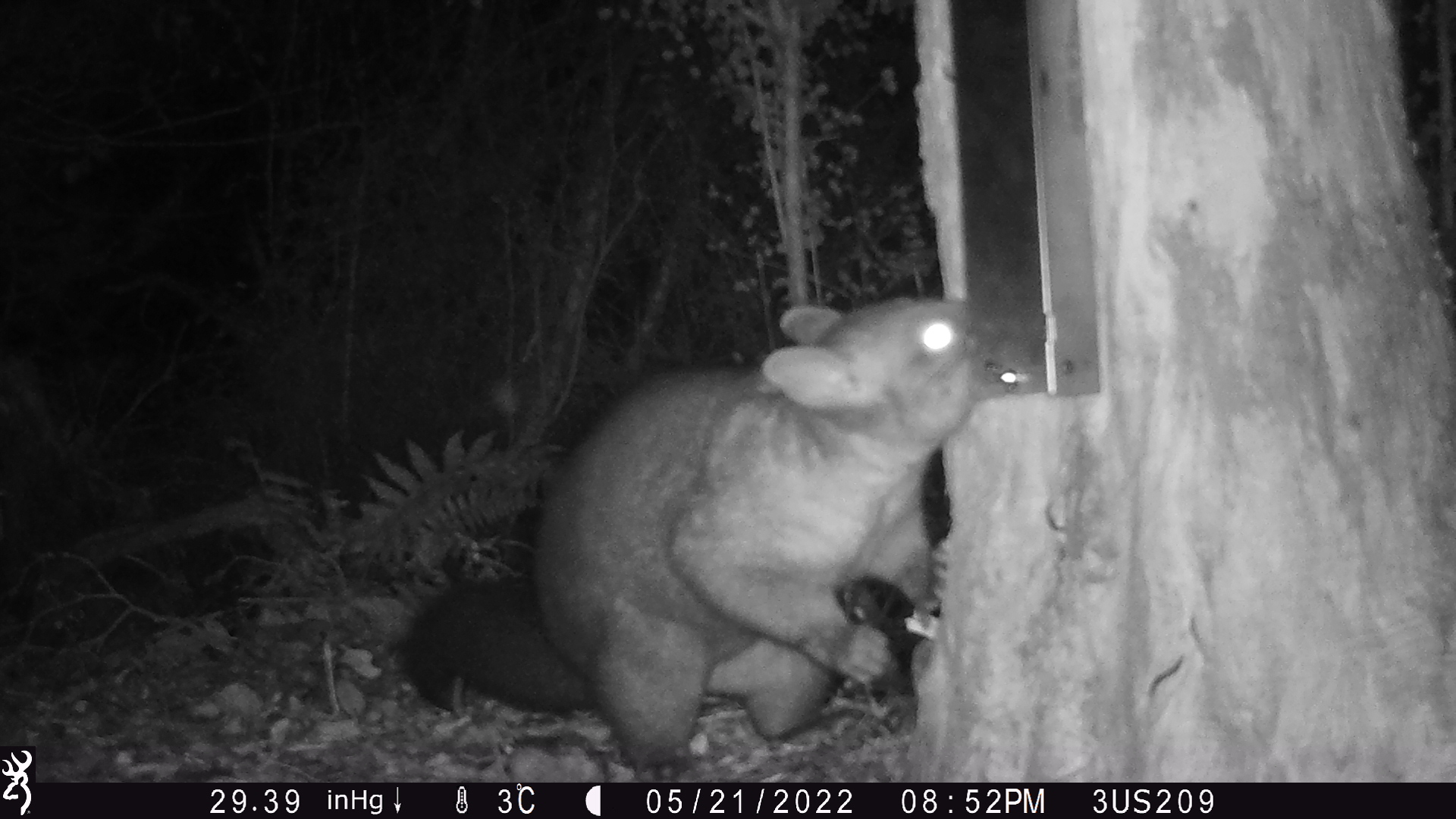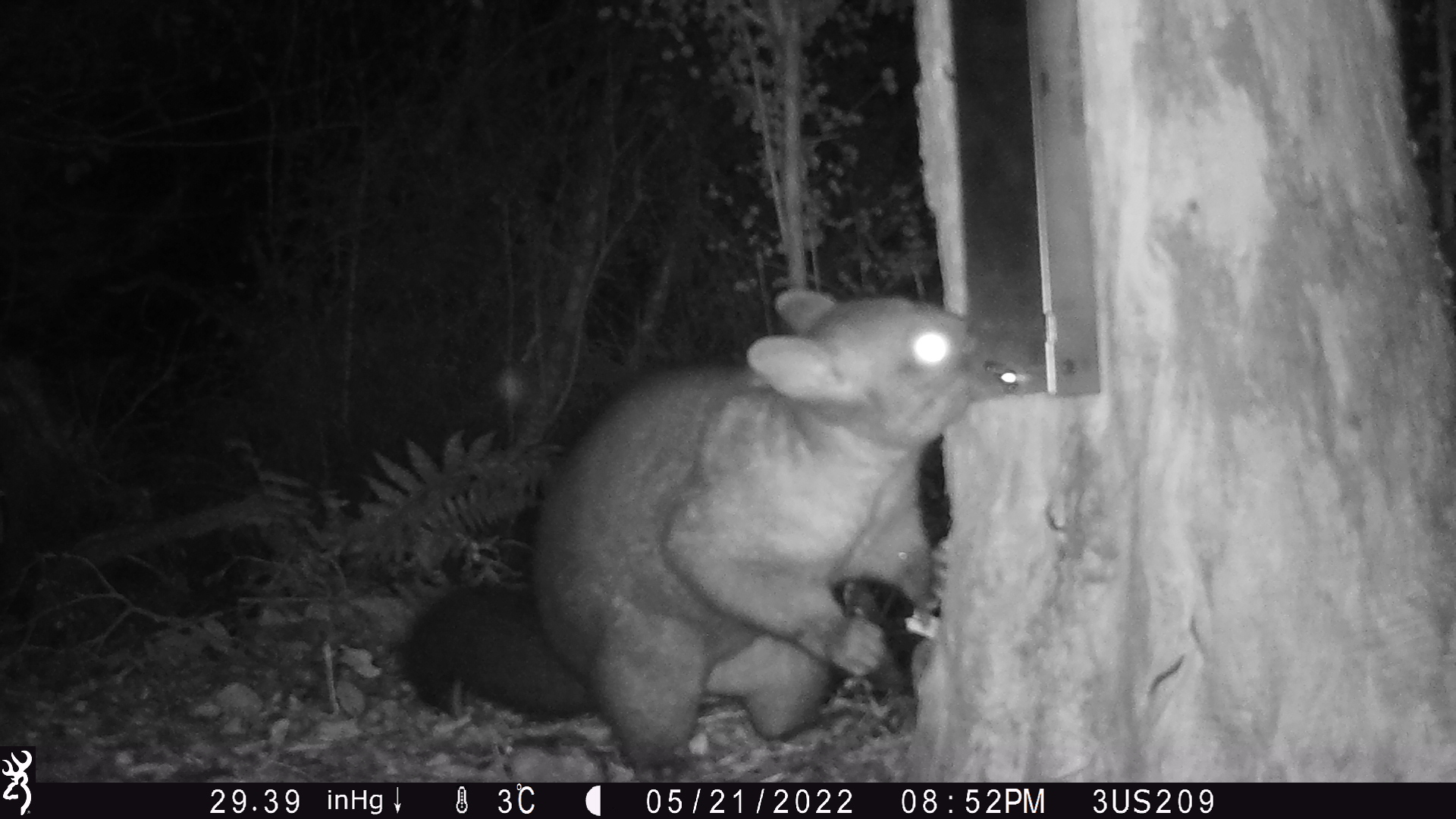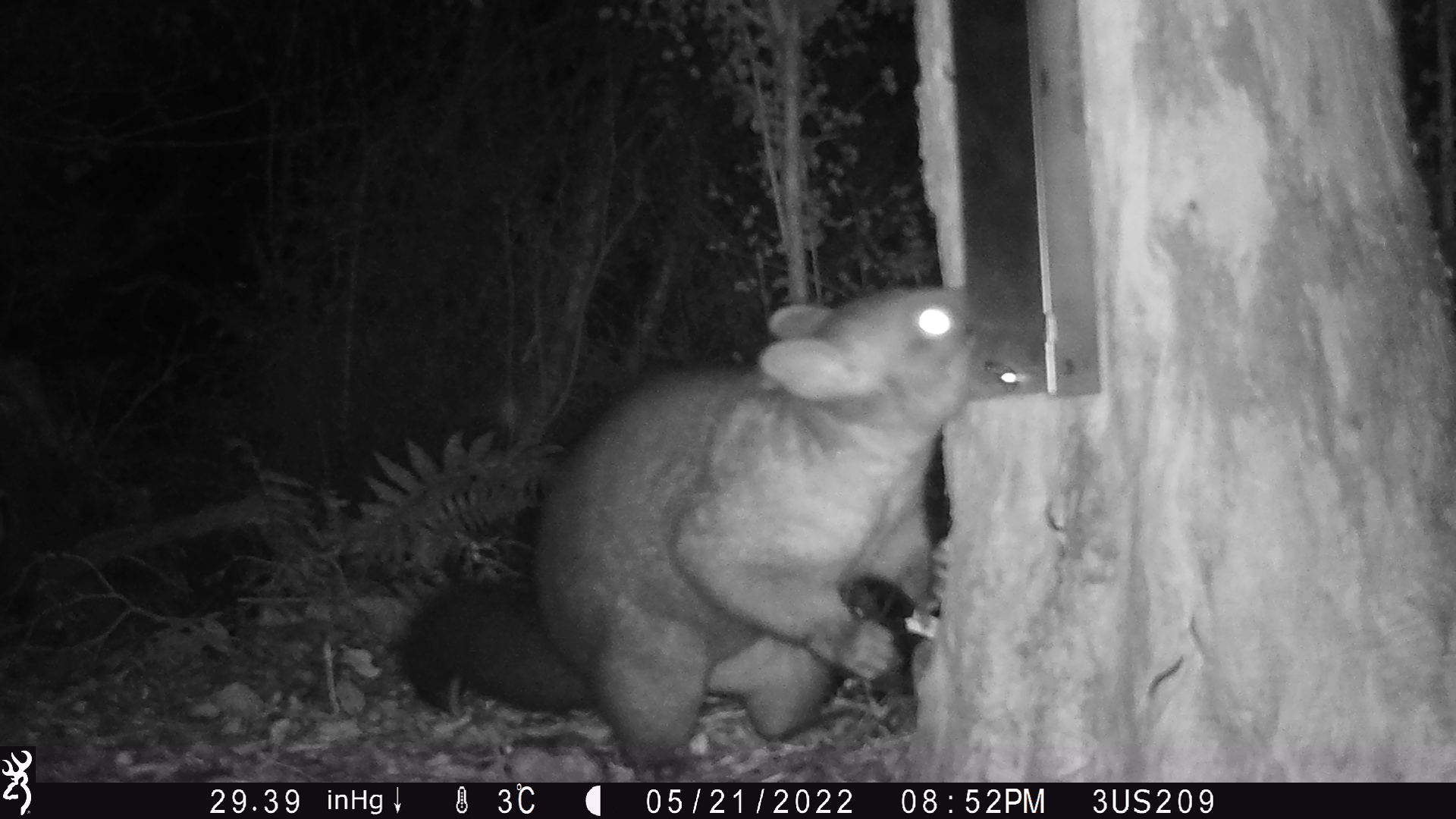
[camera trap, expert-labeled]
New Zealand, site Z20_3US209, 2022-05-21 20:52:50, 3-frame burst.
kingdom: Animalia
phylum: Chordata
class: Mammalia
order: Diprotodontia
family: Phalangeridae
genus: Trichosurus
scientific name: Trichosurus vulpecula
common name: common brushtail possum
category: possum